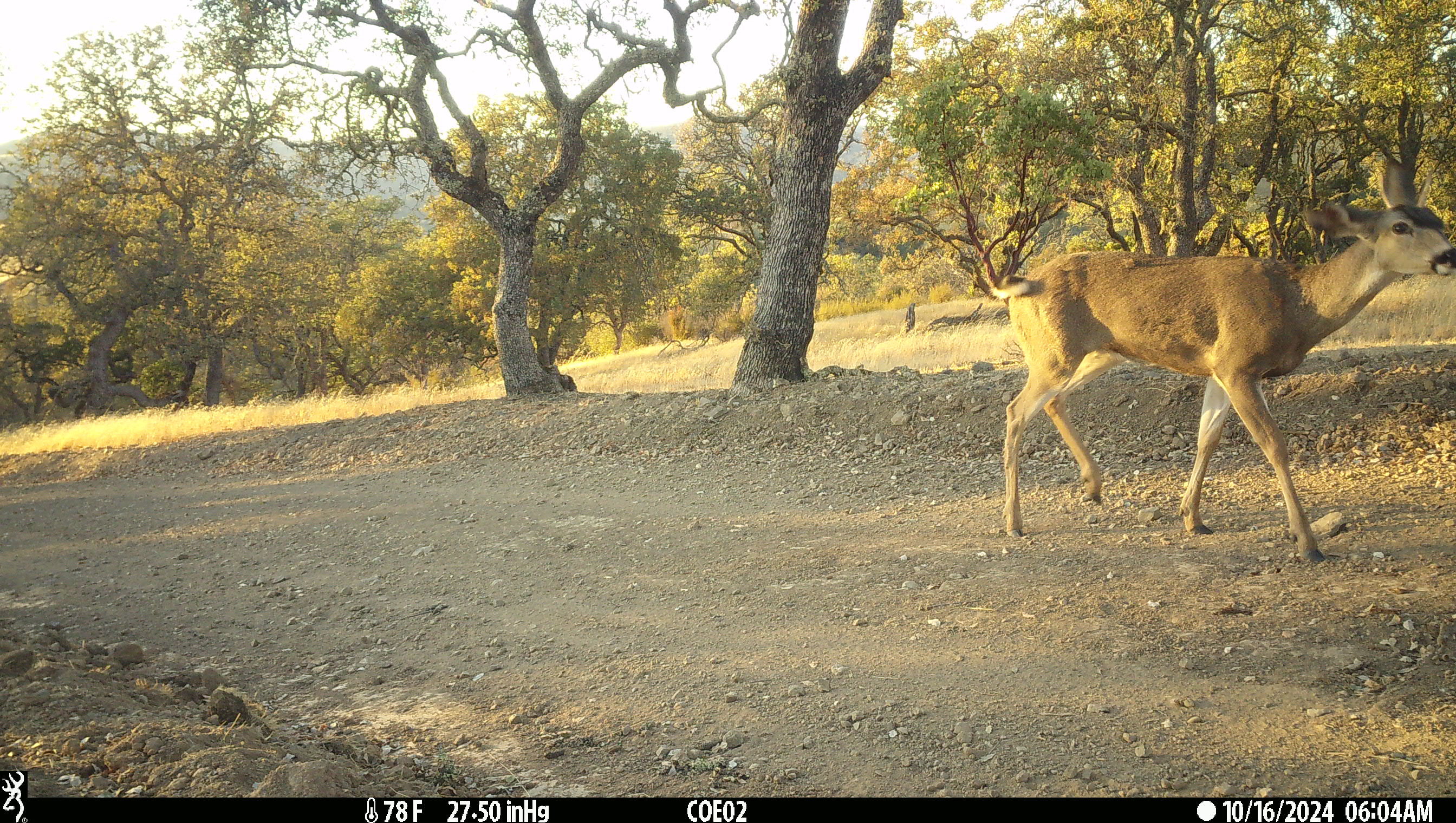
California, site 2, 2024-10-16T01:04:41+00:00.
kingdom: Animalia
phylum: Chordata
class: Mammalia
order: Artiodactyla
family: Cervidae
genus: Odocoileus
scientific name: Odocoileus hemionus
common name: mule deer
Mule deer (Odocoileus hemionus).